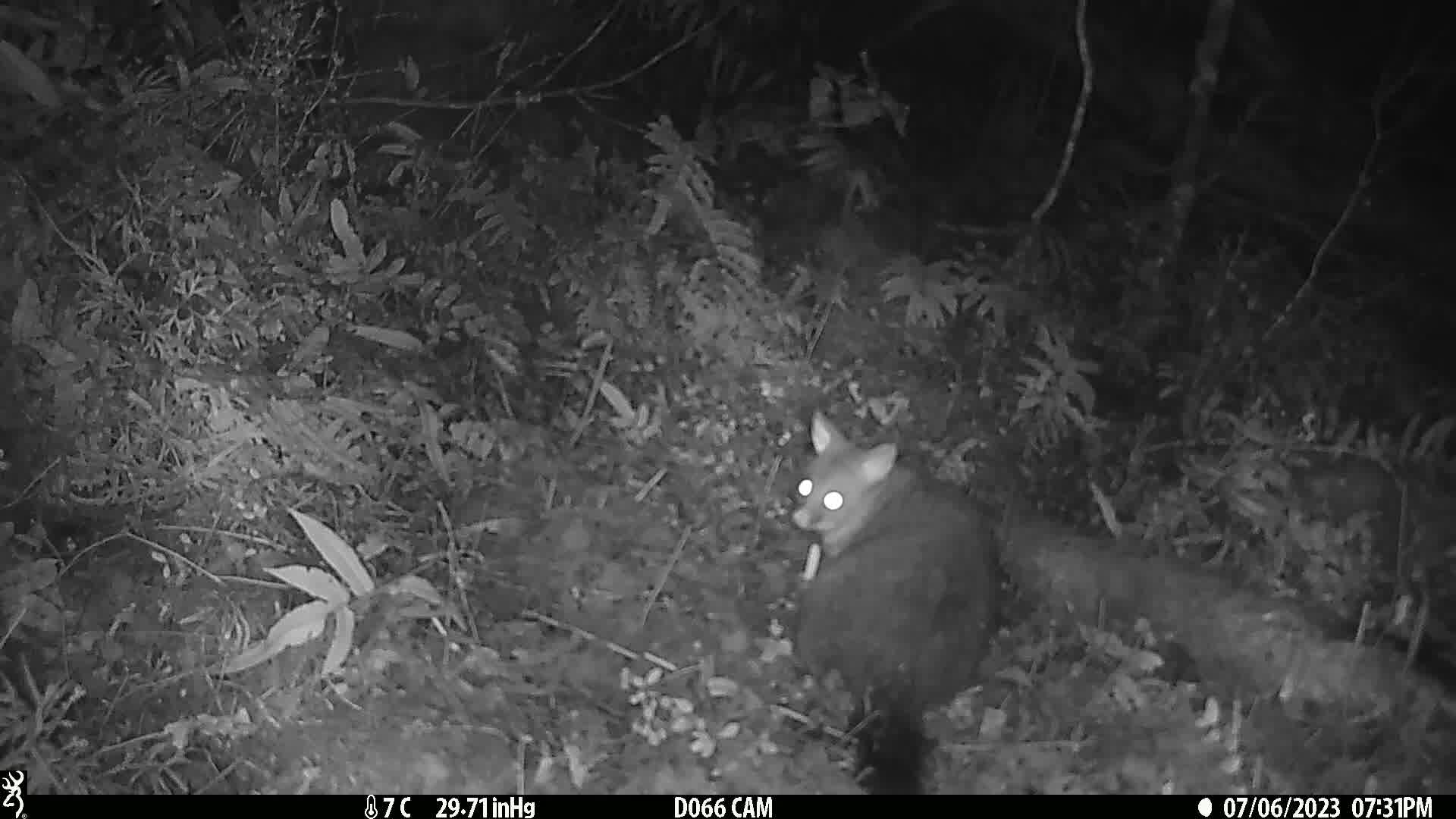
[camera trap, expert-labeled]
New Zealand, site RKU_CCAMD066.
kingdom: Animalia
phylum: Chordata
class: Mammalia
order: Diprotodontia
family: Phalangeridae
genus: Trichosurus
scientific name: Trichosurus vulpecula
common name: common brushtail possum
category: possum